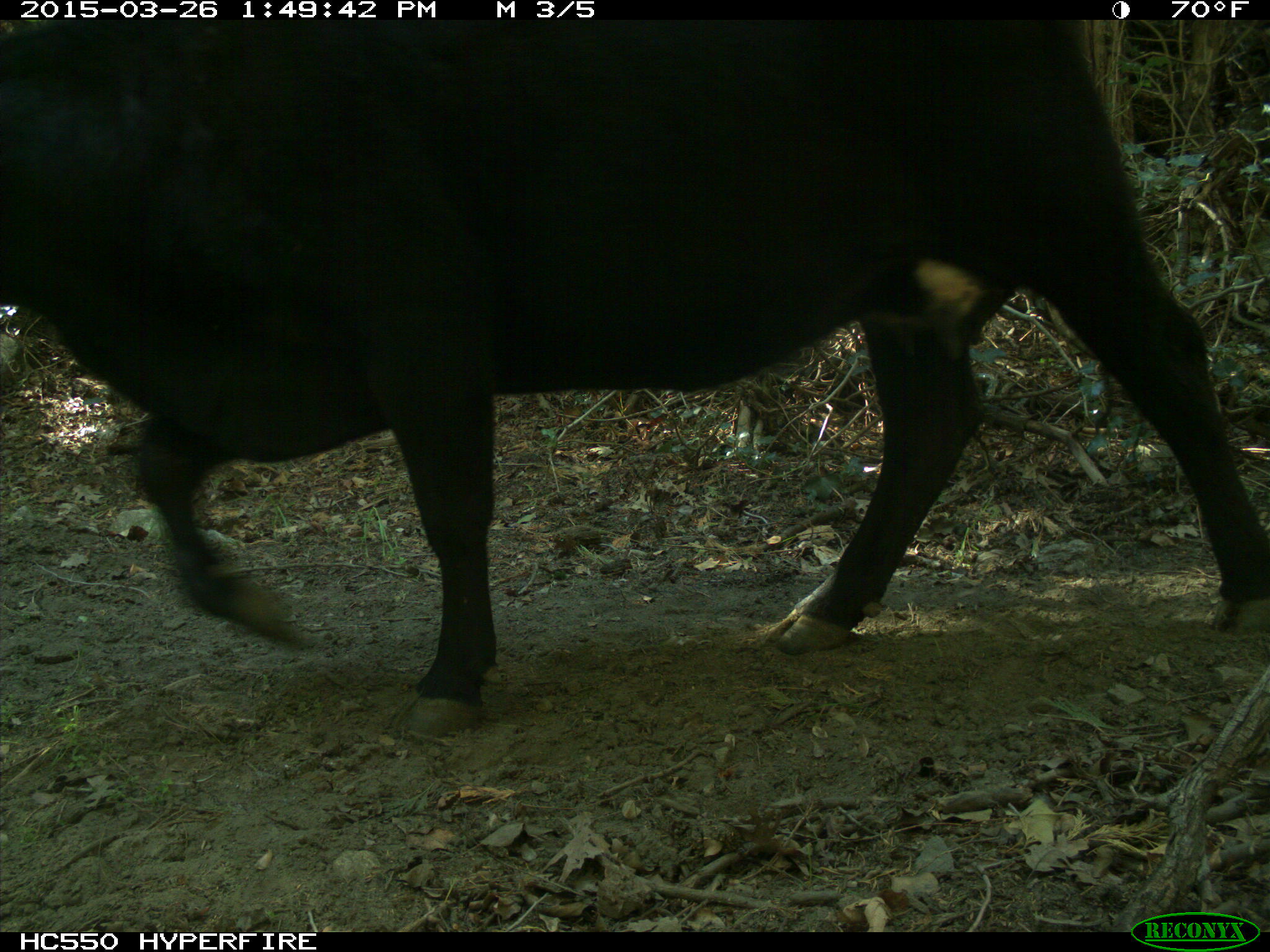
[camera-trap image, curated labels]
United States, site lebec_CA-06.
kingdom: Animalia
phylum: Chordata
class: Mammalia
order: Artiodactyla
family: Bovidae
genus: Bos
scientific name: Bos taurus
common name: domestic cow